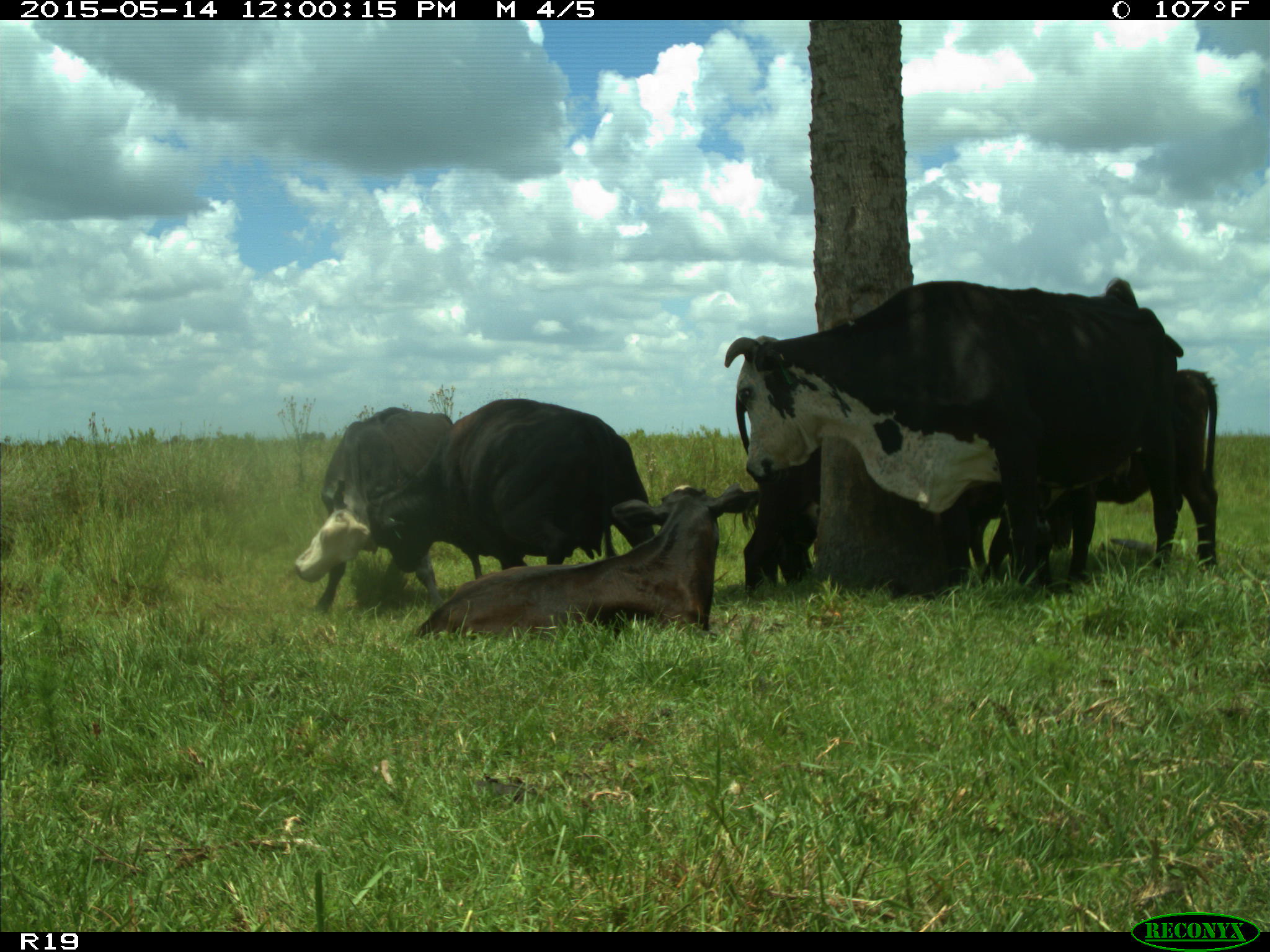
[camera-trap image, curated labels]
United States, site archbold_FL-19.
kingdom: Animalia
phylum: Chordata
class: Mammalia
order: Artiodactyla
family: Bovidae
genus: Bos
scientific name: Bos taurus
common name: domestic cow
Bos taurus (domestic cow).